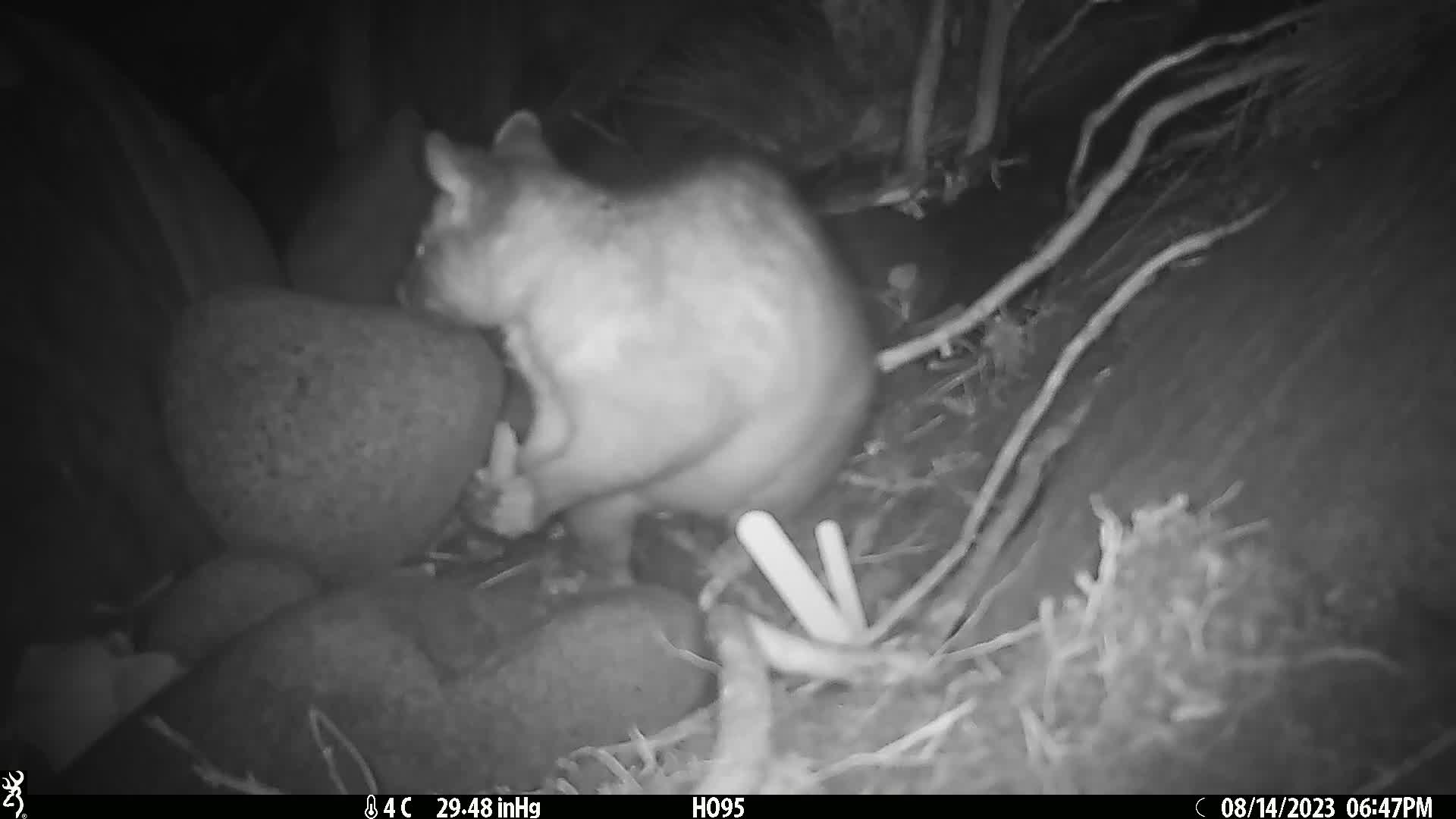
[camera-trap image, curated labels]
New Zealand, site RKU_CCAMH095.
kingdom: Animalia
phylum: Chordata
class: Mammalia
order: Diprotodontia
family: Phalangeridae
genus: Trichosurus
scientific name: Trichosurus vulpecula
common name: common brushtail possum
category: possum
Possum (common brushtail possum) (Trichosurus vulpecula).